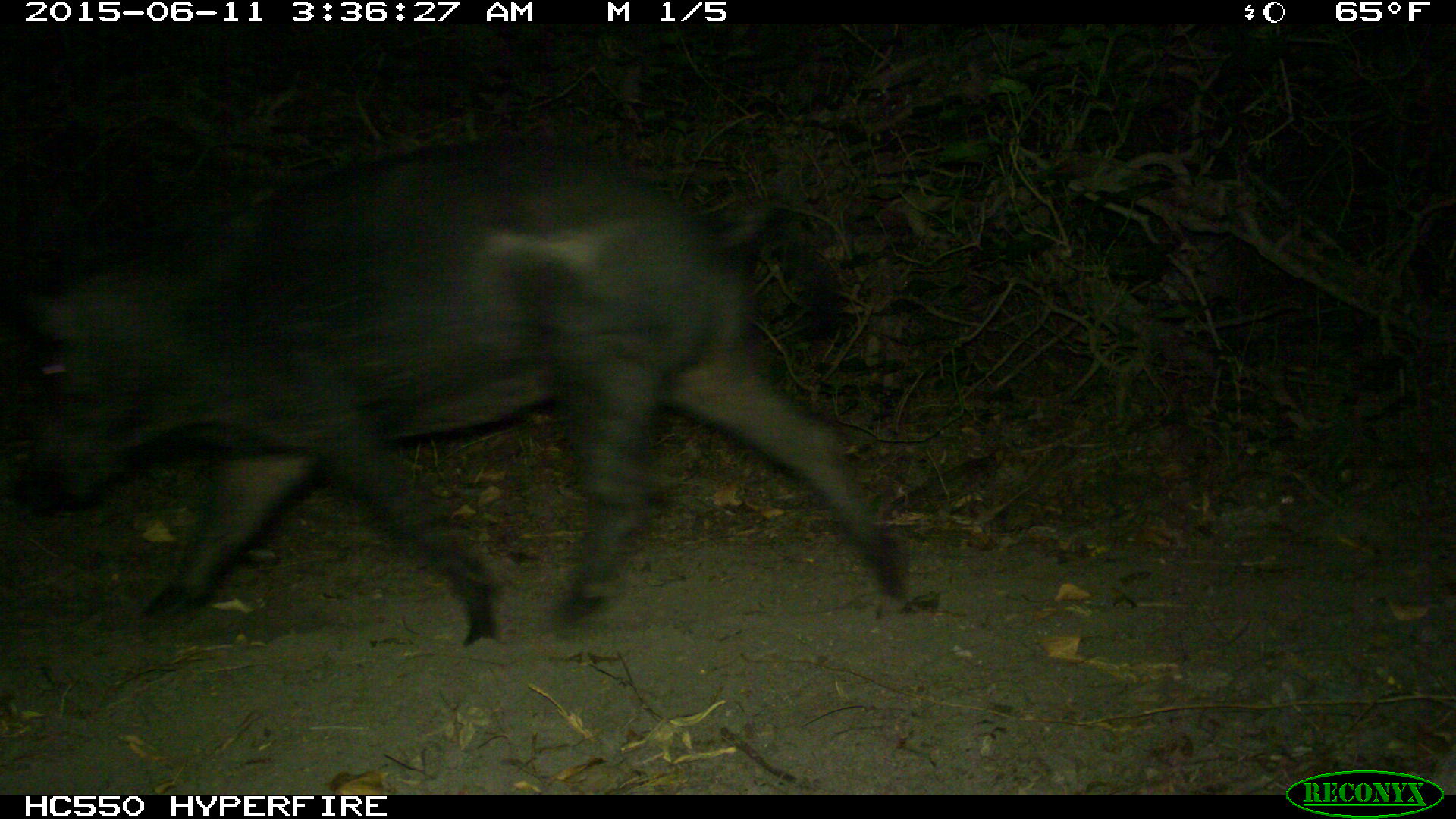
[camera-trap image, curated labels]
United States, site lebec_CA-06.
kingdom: Animalia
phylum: Chordata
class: Mammalia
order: Artiodactyla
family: Suidae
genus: Sus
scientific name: Sus scrofa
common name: wild boar